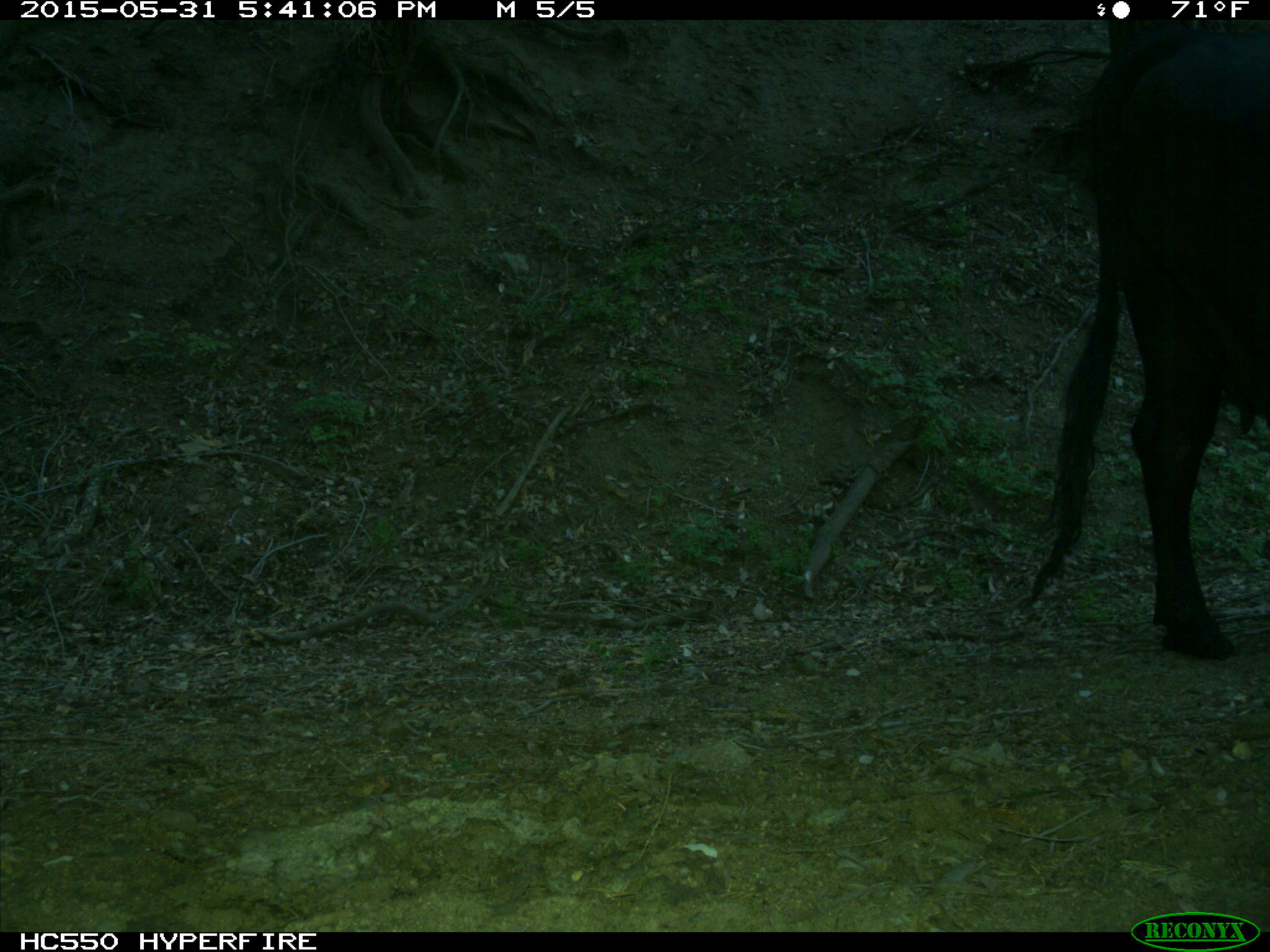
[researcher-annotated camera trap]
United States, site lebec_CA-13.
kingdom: Animalia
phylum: Chordata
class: Mammalia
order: Artiodactyla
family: Bovidae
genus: Bos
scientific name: Bos taurus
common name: domestic cow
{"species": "Bos taurus (domestic cow)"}